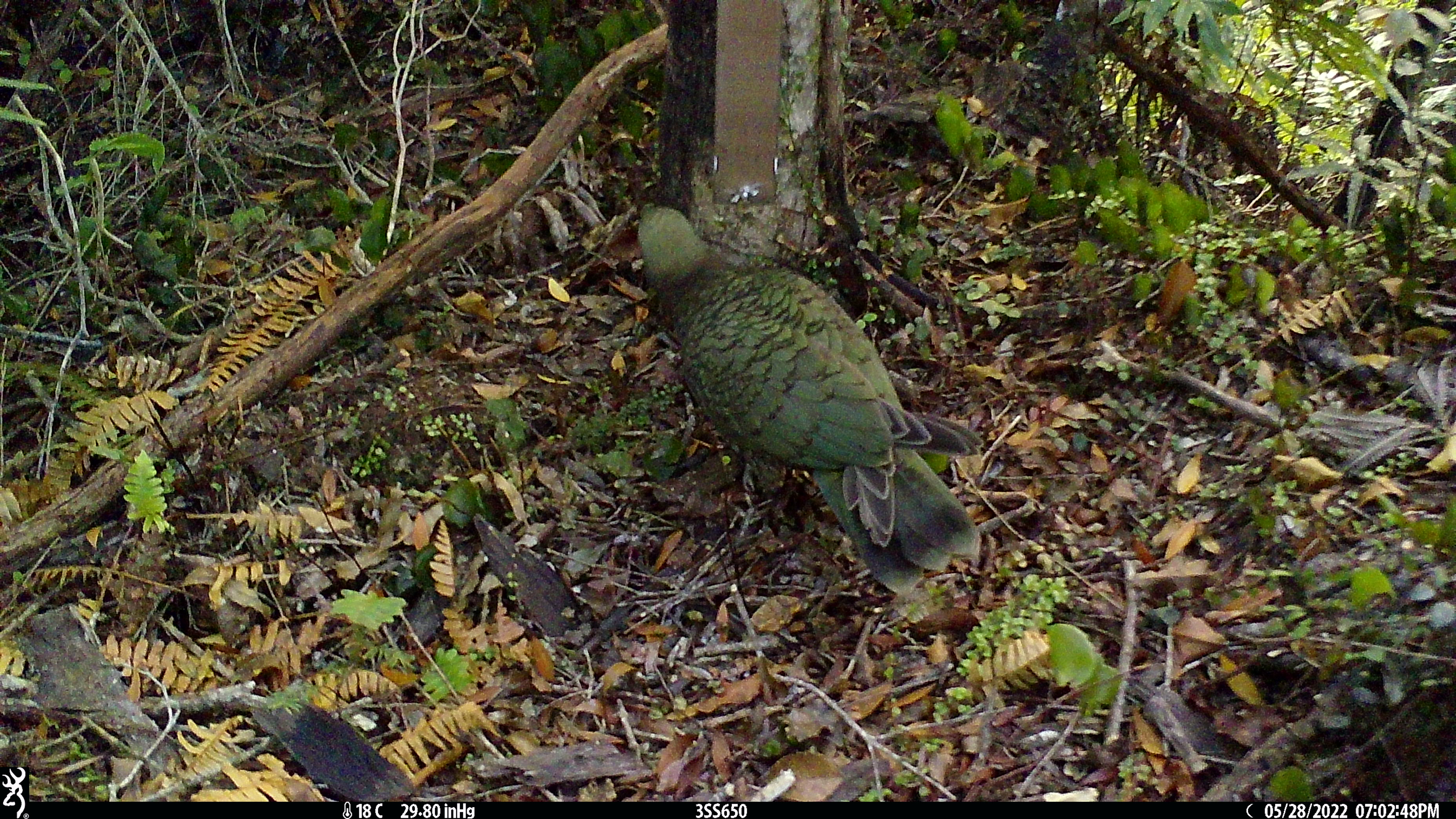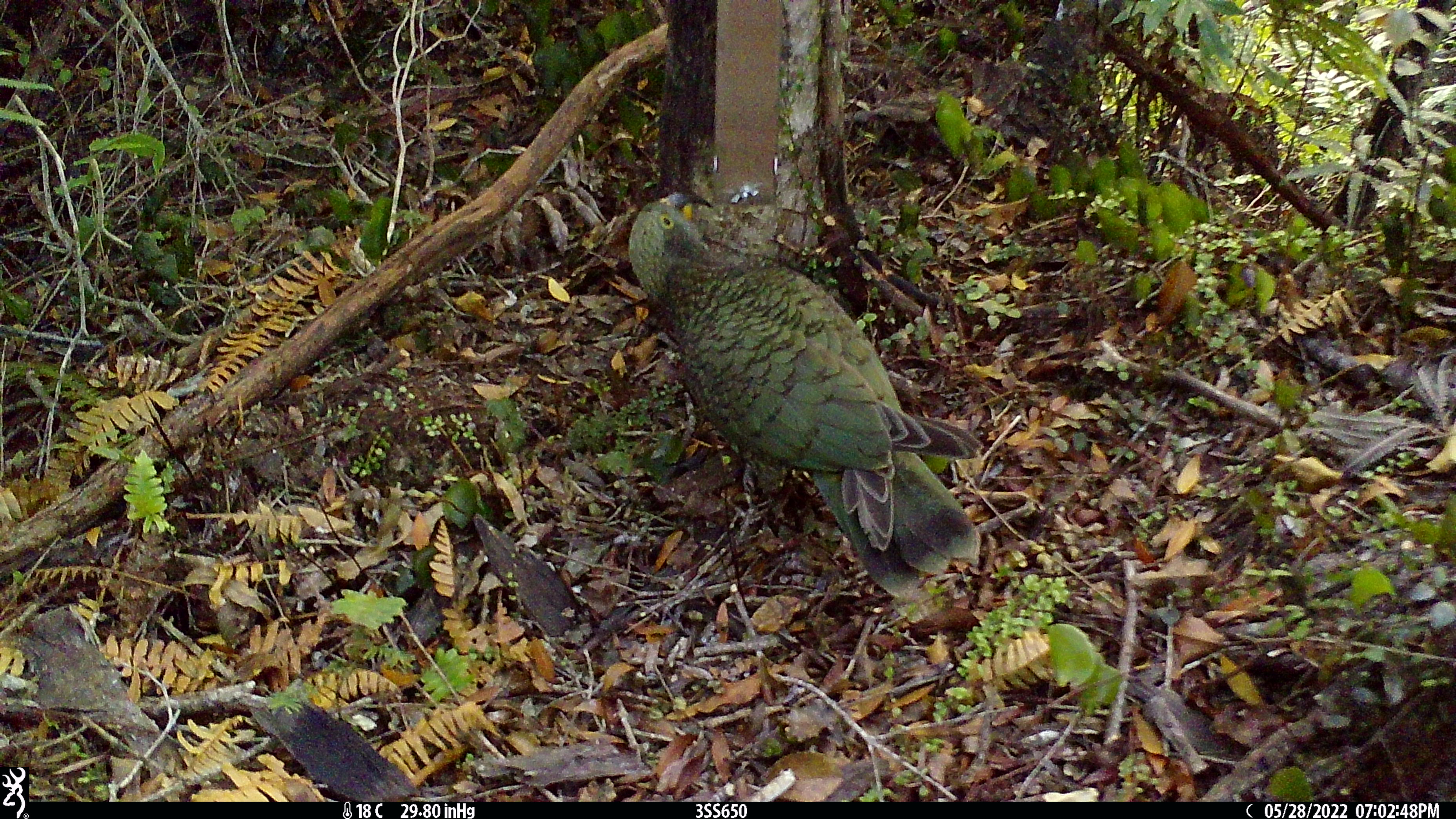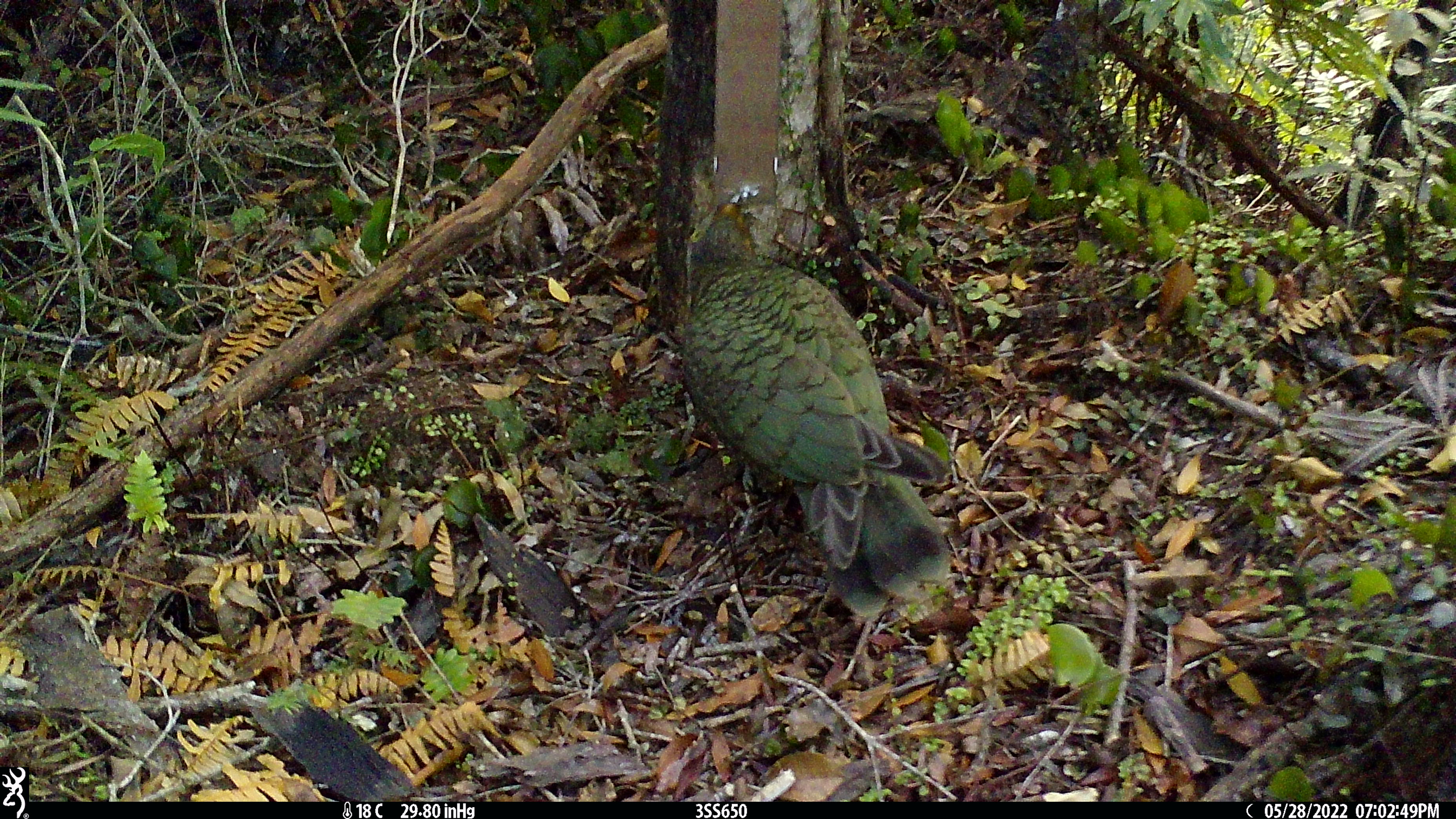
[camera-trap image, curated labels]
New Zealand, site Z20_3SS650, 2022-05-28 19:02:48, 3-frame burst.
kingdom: Animalia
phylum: Chordata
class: Aves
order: Psittaciformes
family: Strigopidae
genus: Nestor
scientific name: Nestor notabilis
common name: kea